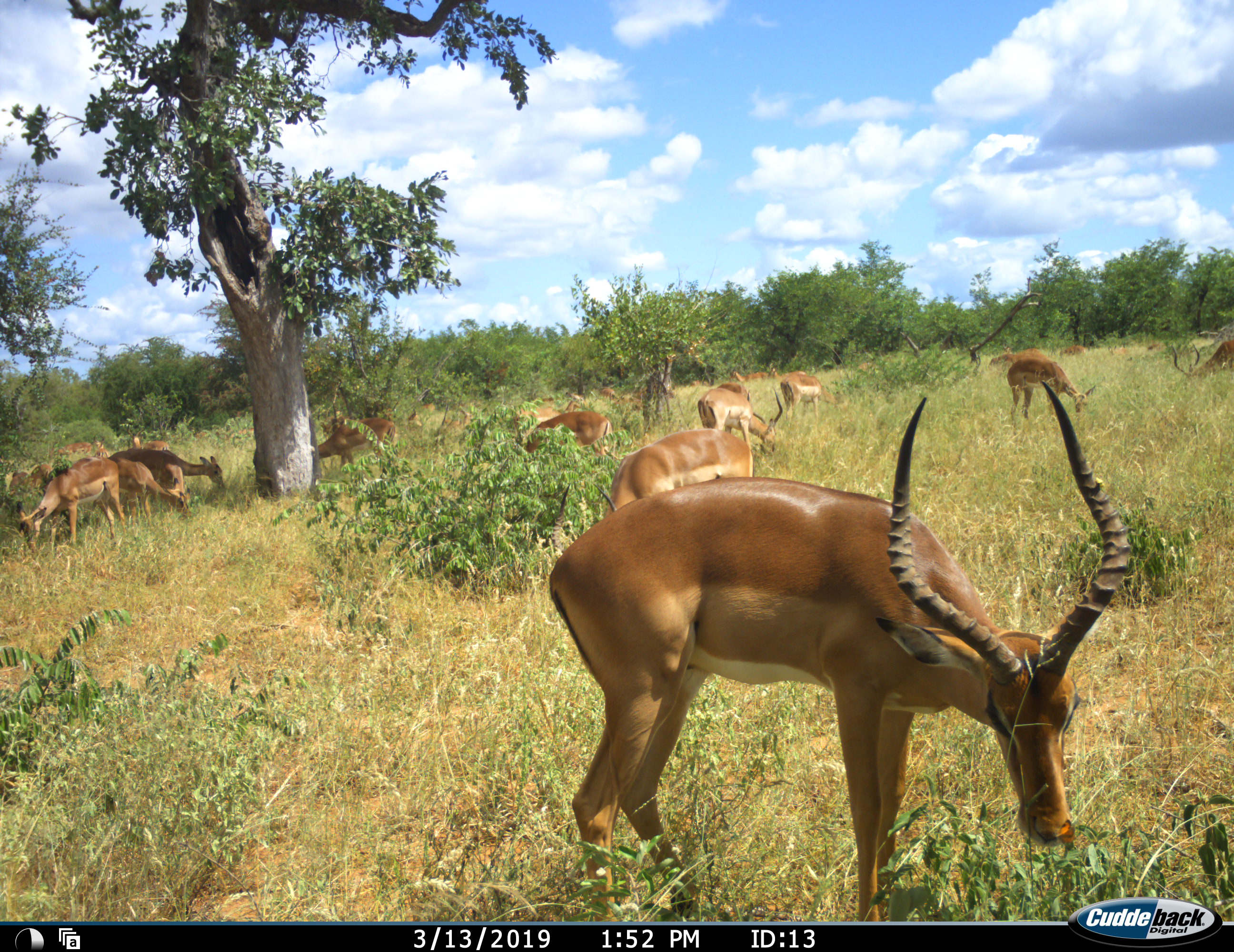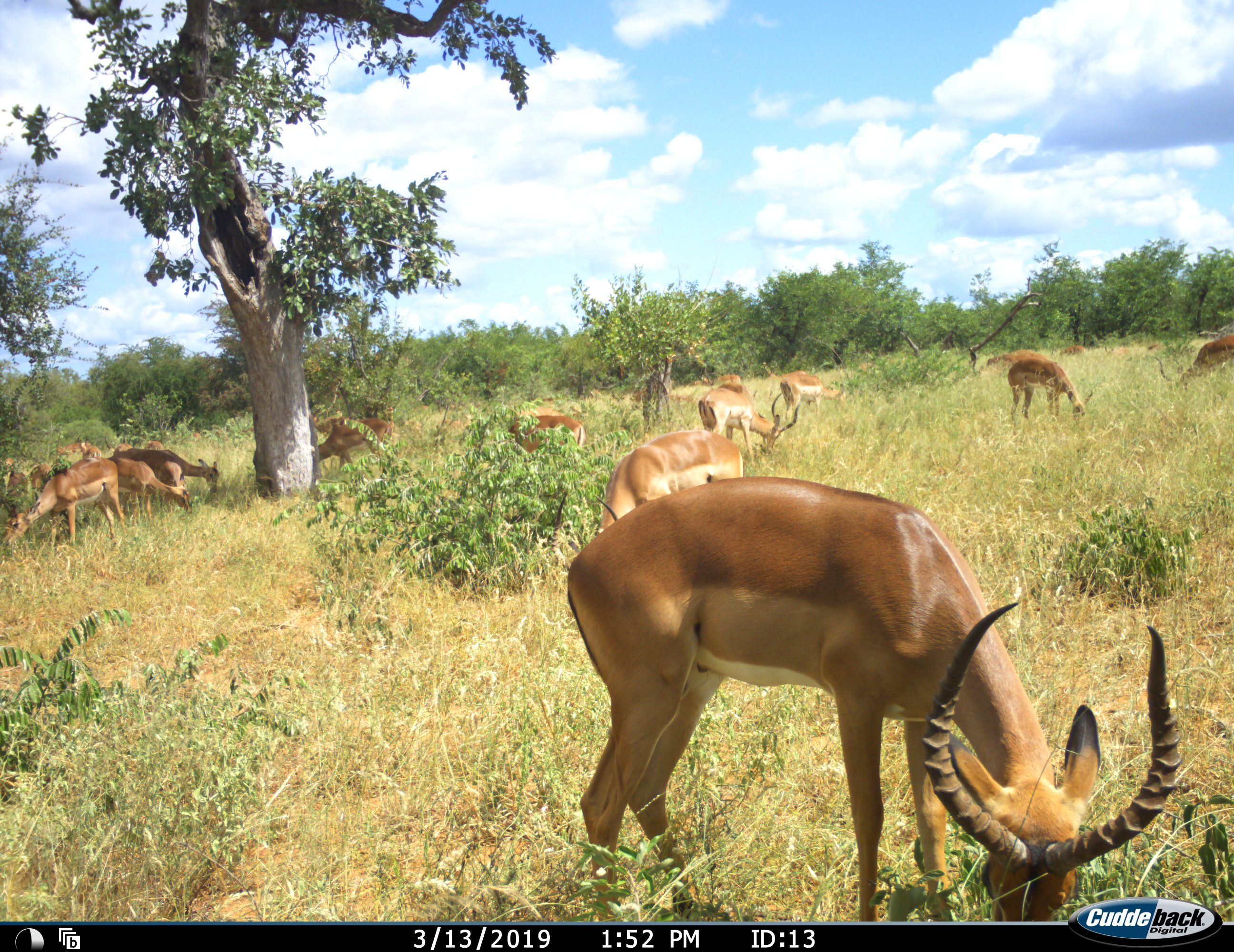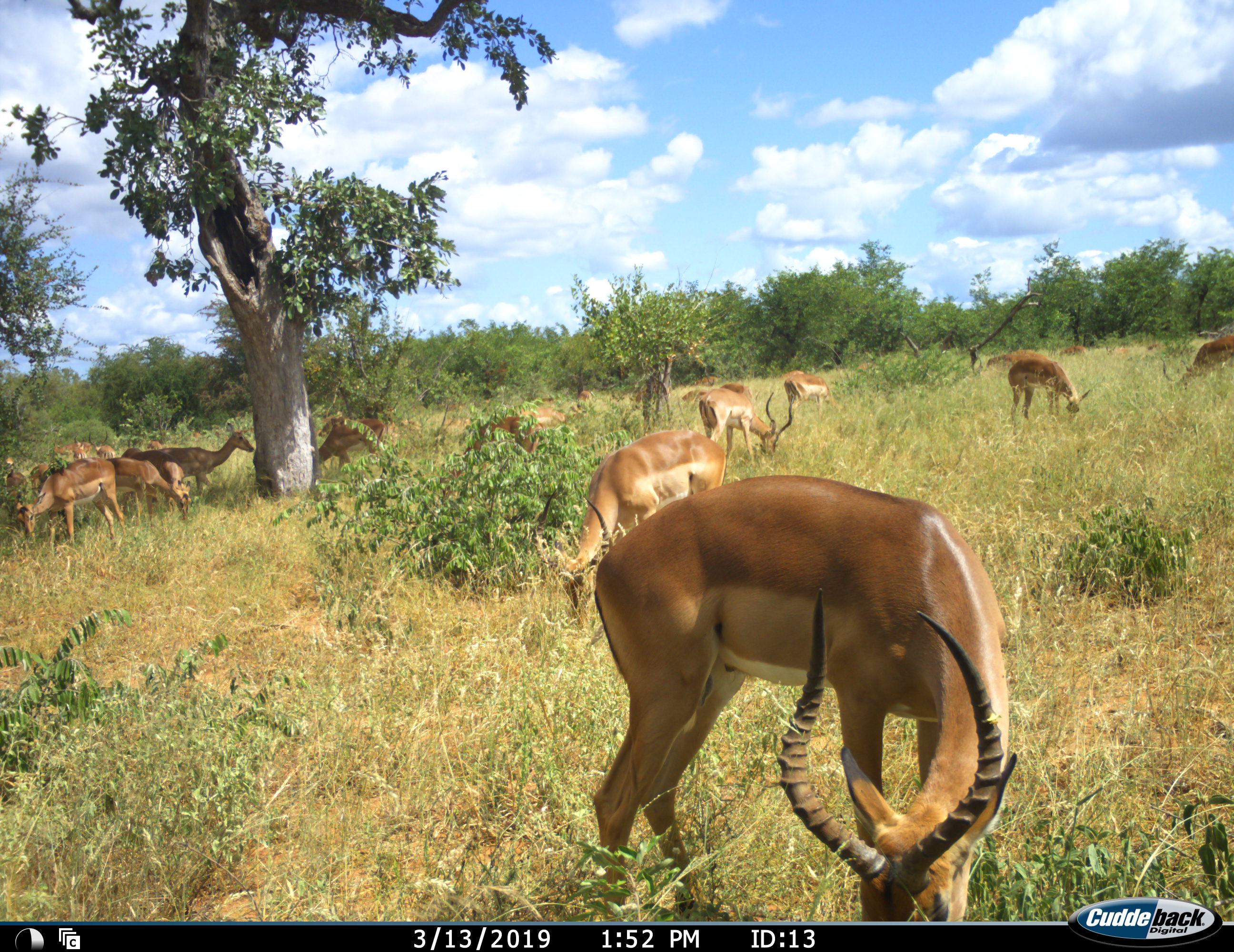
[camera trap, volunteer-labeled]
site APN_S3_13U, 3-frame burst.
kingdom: Animalia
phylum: Chordata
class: Mammalia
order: Artiodactyla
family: Bovidae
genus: Aepyceros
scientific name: Aepyceros melampus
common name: impala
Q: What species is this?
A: Impala (Aepyceros melampus).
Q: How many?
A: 11-50.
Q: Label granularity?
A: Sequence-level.